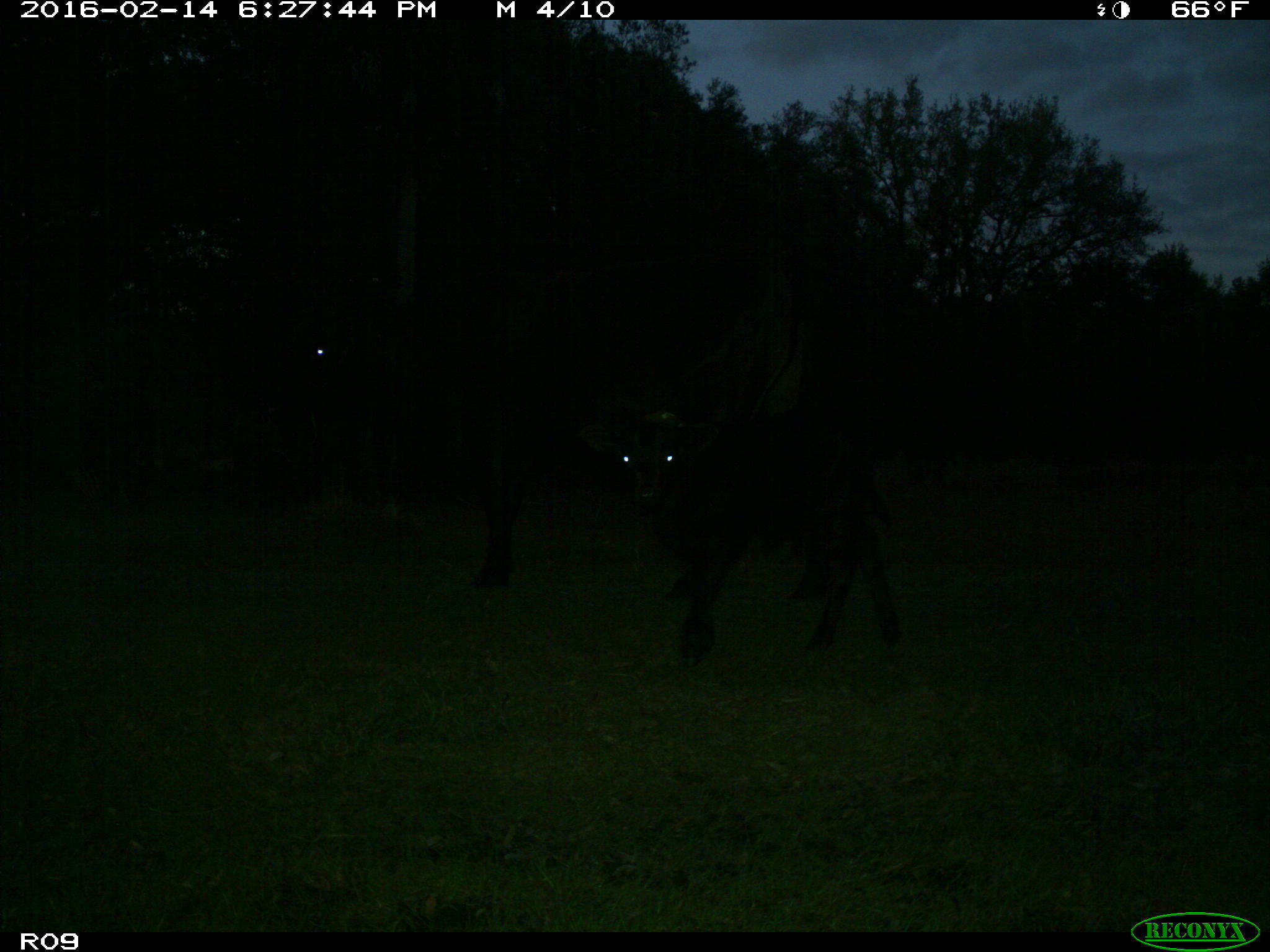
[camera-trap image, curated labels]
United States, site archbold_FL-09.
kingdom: Animalia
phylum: Chordata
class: Mammalia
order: Artiodactyla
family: Bovidae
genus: Bos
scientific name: Bos taurus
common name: domestic cow